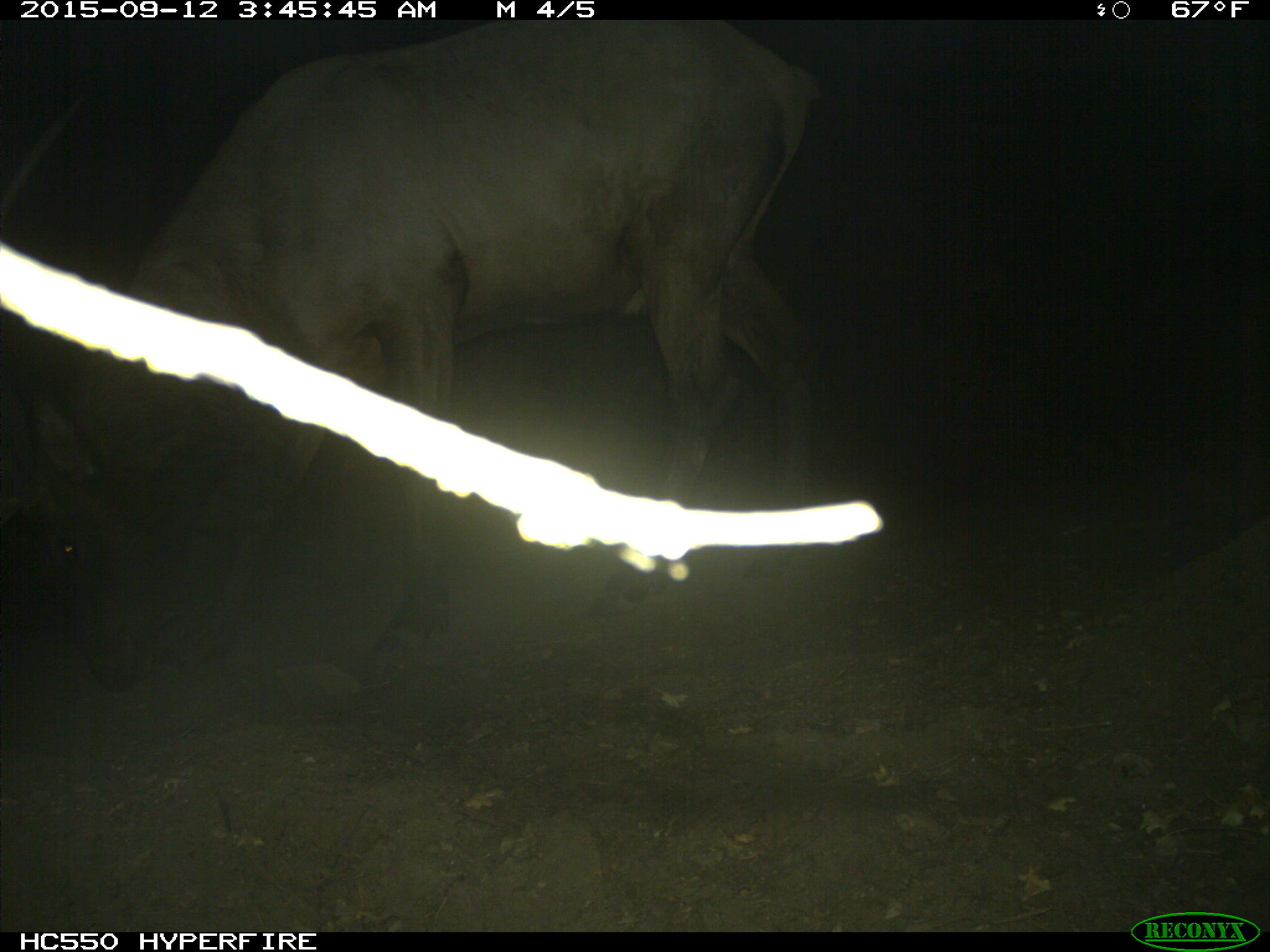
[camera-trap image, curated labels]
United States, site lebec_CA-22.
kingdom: Animalia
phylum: Chordata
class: Mammalia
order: Artiodactyla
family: Cervidae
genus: Cervus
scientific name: Cervus canadensis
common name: elk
Cervus canadensis (elk).